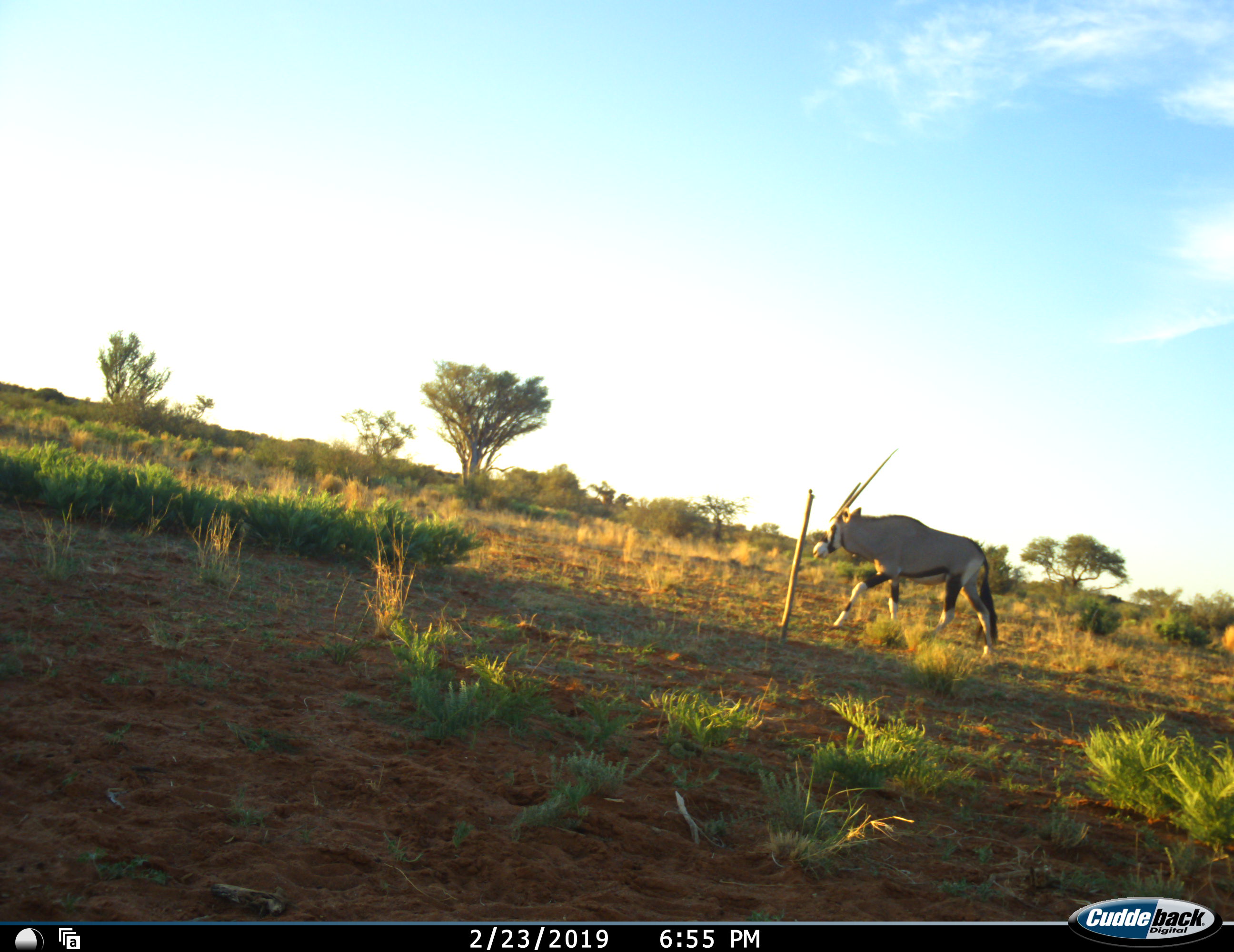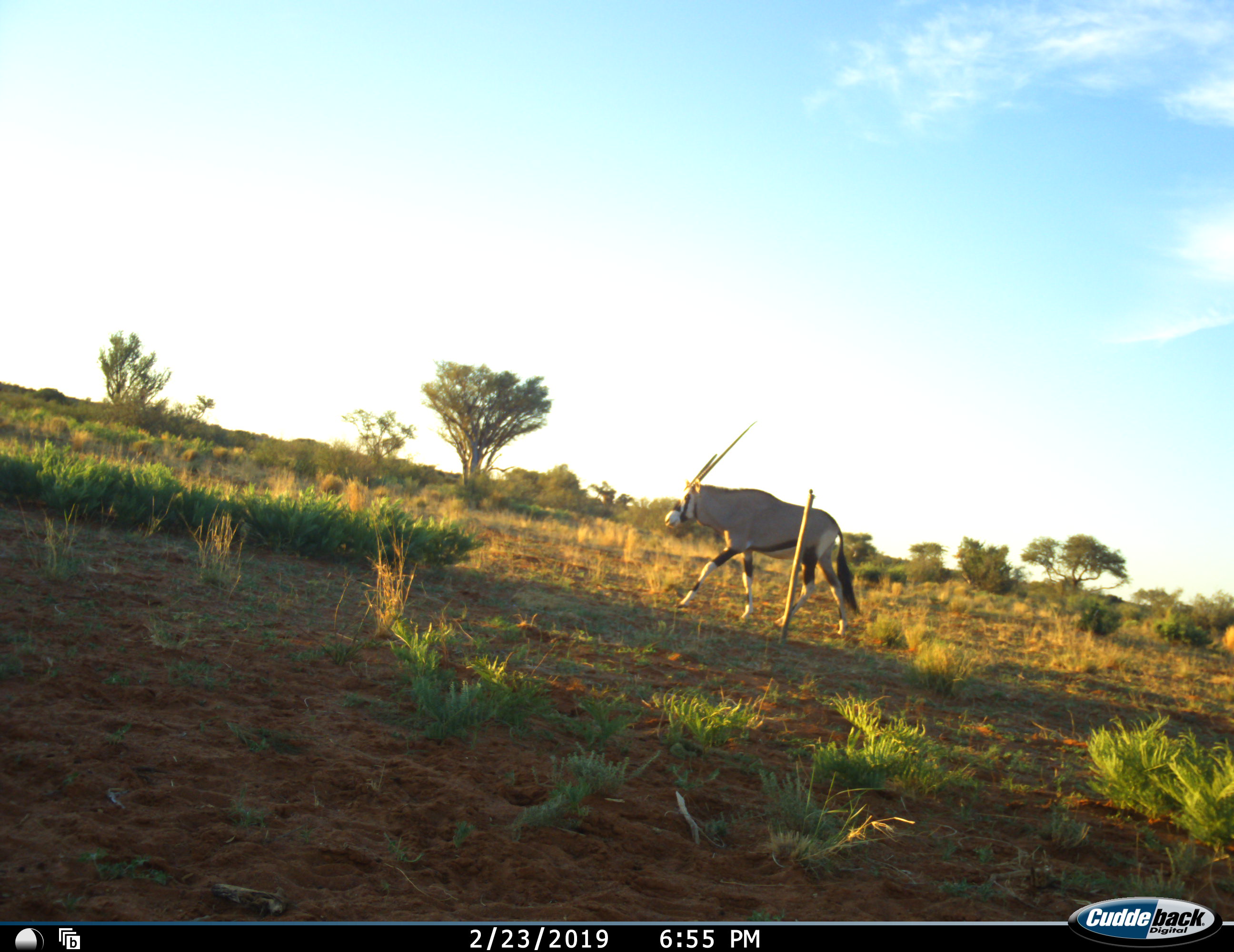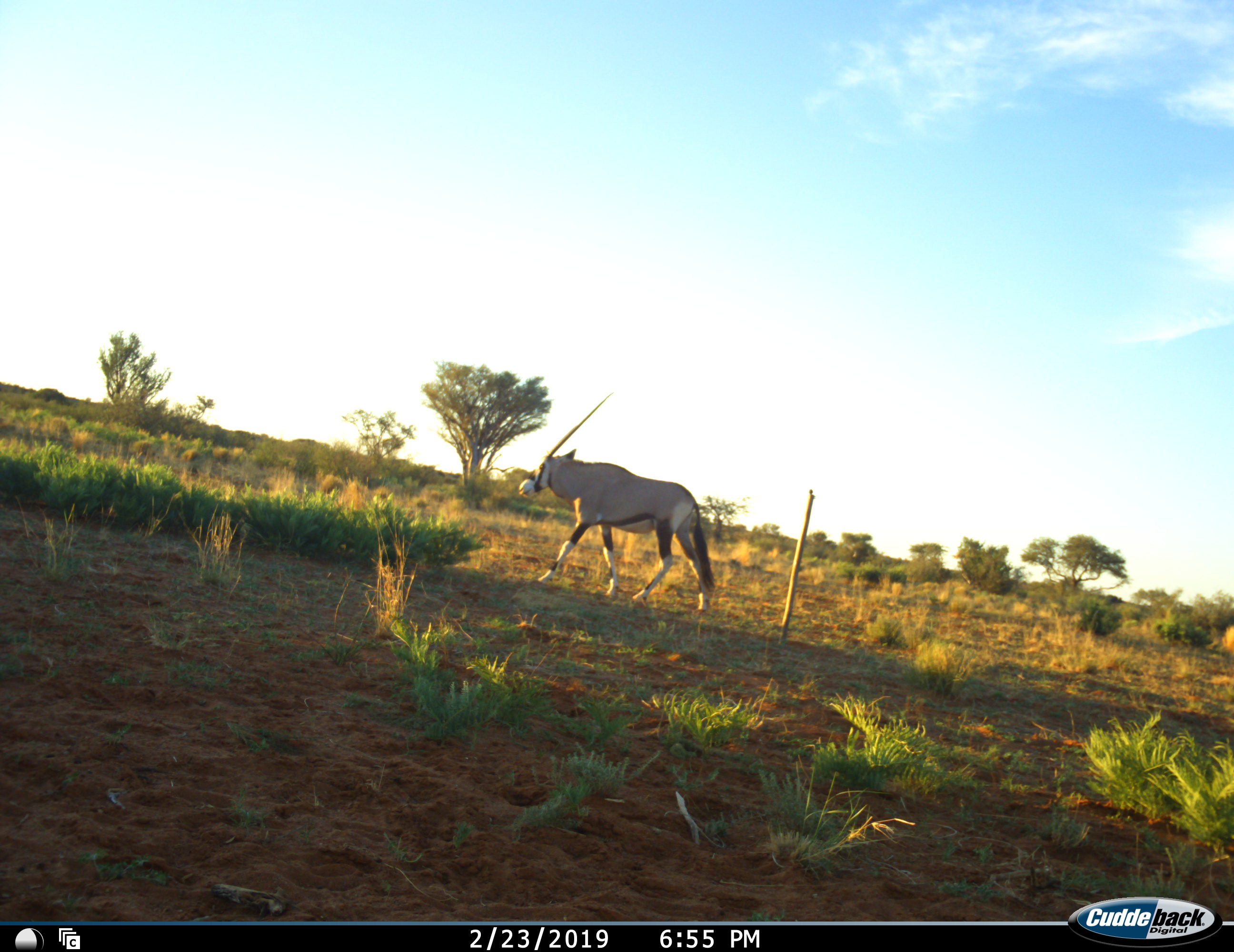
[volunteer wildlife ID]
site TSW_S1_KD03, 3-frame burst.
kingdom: Animalia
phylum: Chordata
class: Mammalia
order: Artiodactyla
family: Bovidae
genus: Oryx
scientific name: Oryx gazella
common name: gemsbok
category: oryx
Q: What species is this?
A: Oryx (gemsbok) (Oryx gazella).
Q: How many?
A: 1.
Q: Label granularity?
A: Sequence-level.